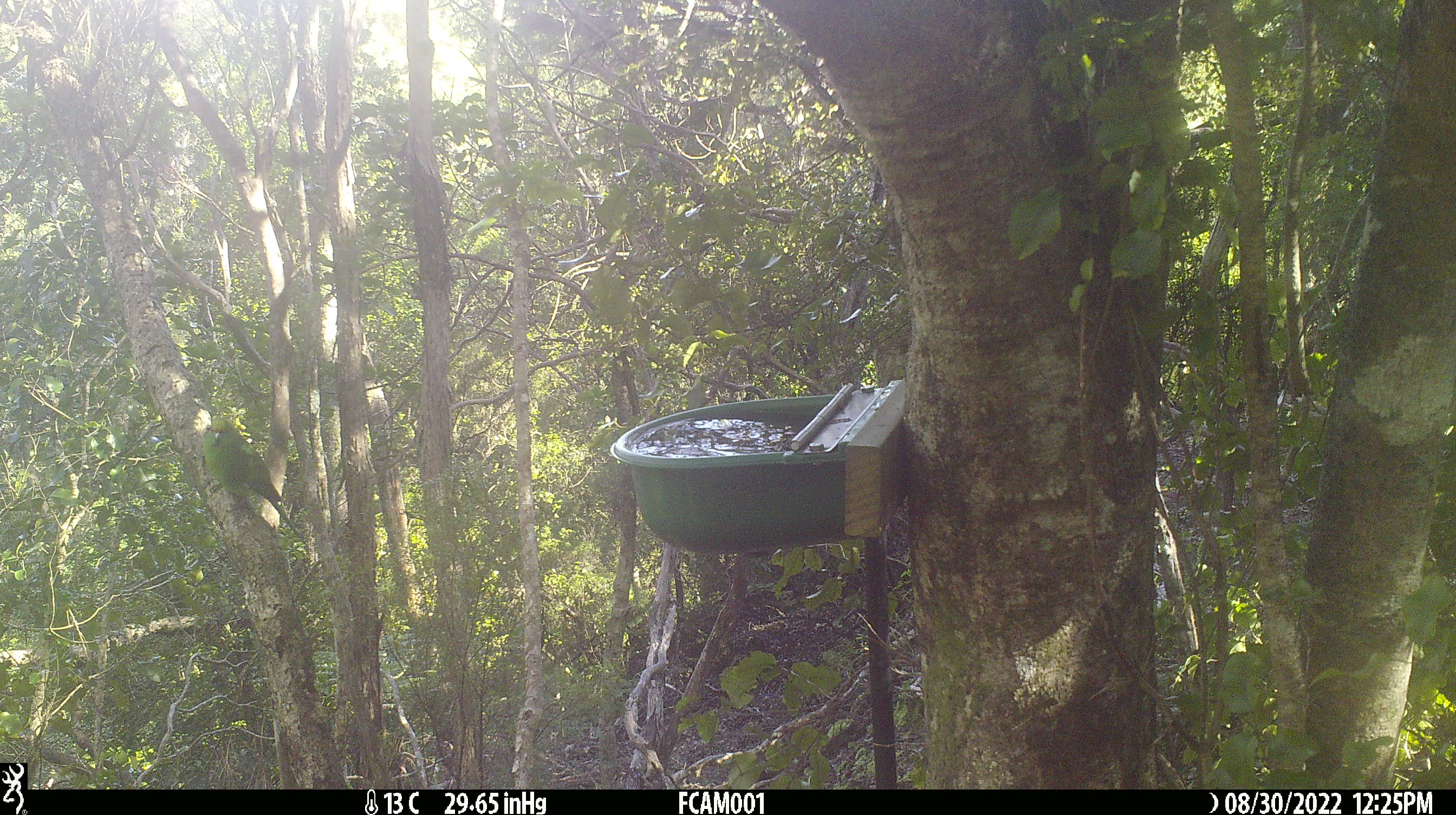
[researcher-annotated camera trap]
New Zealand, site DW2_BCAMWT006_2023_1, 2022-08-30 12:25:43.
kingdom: Animalia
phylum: Chordata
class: Aves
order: Psittaciformes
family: Psittaculidae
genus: Cyanoramphus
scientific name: Cyanoramphus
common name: parakeet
Parakeet (Cyanoramphus).